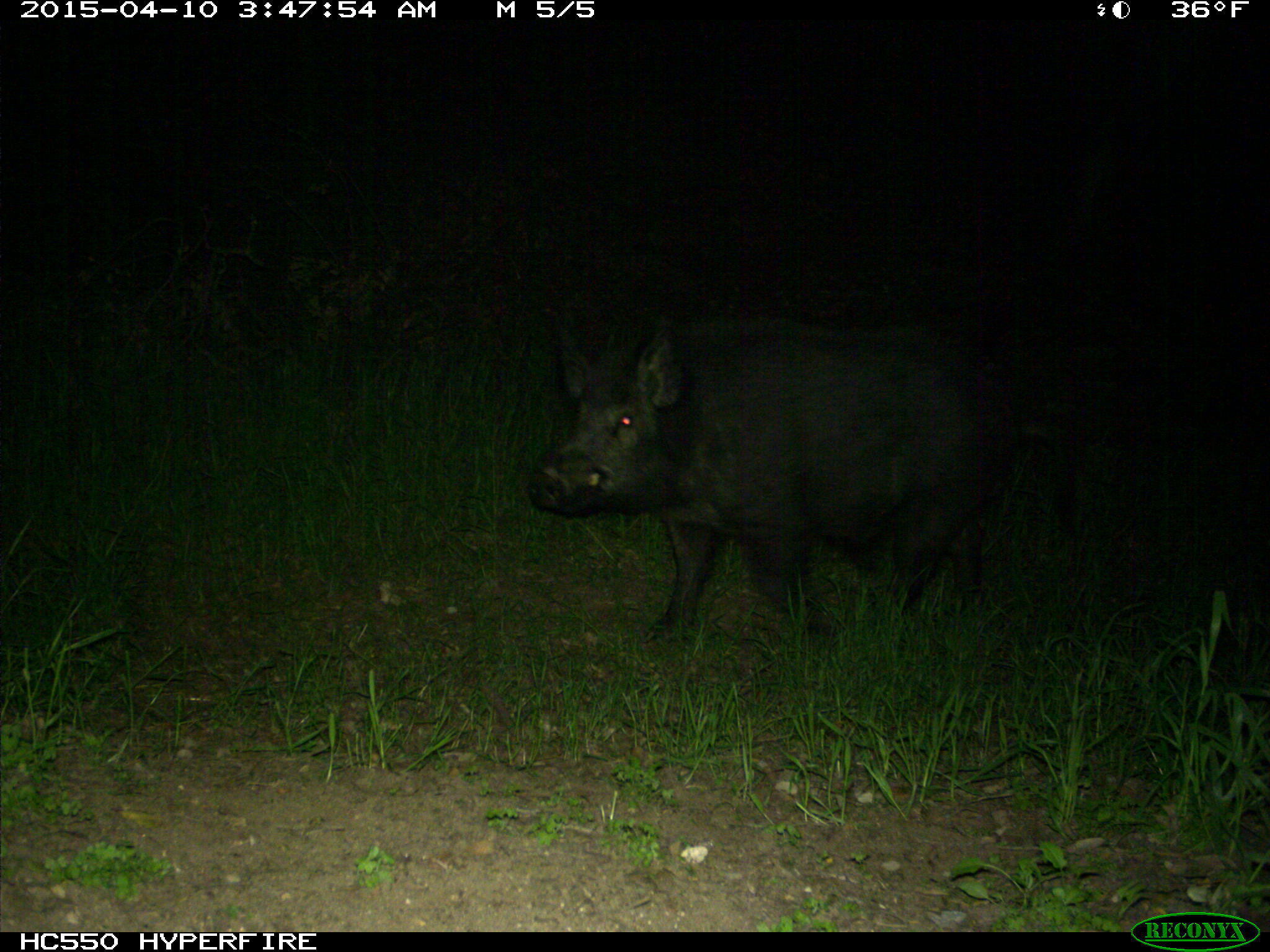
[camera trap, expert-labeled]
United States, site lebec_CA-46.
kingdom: Animalia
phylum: Chordata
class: Mammalia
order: Artiodactyla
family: Suidae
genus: Sus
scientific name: Sus scrofa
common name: wild boar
Sus scrofa (wild boar).